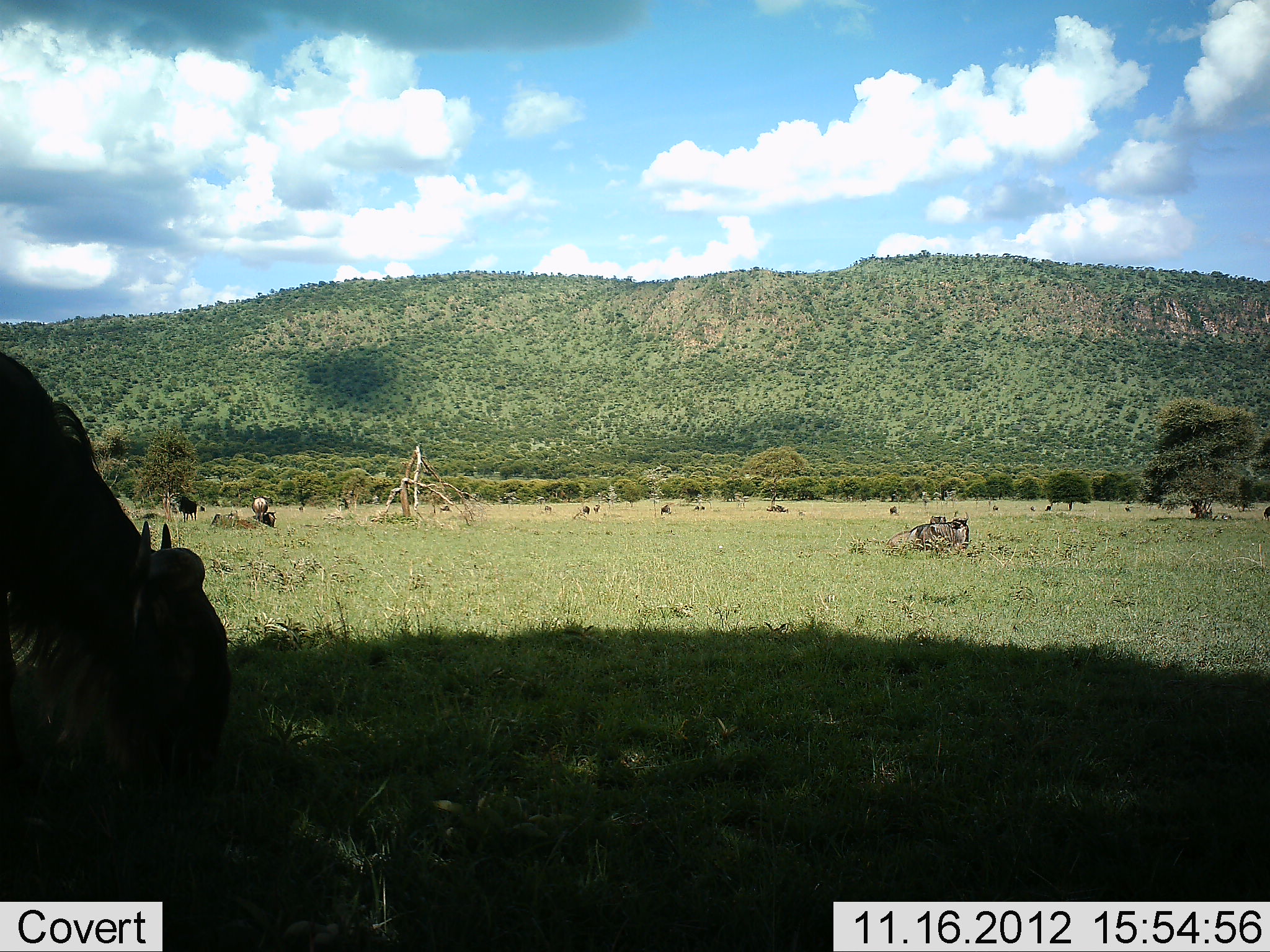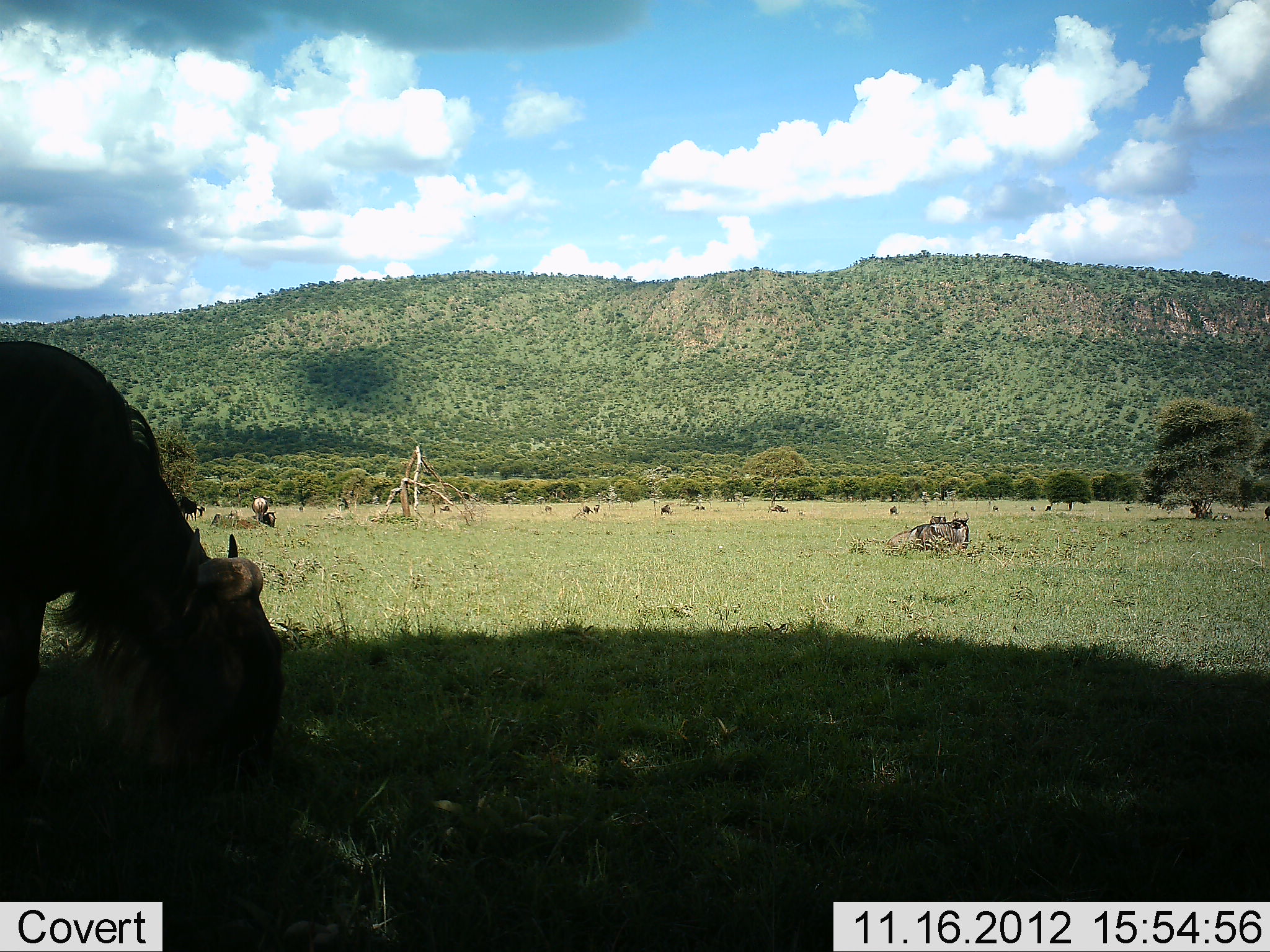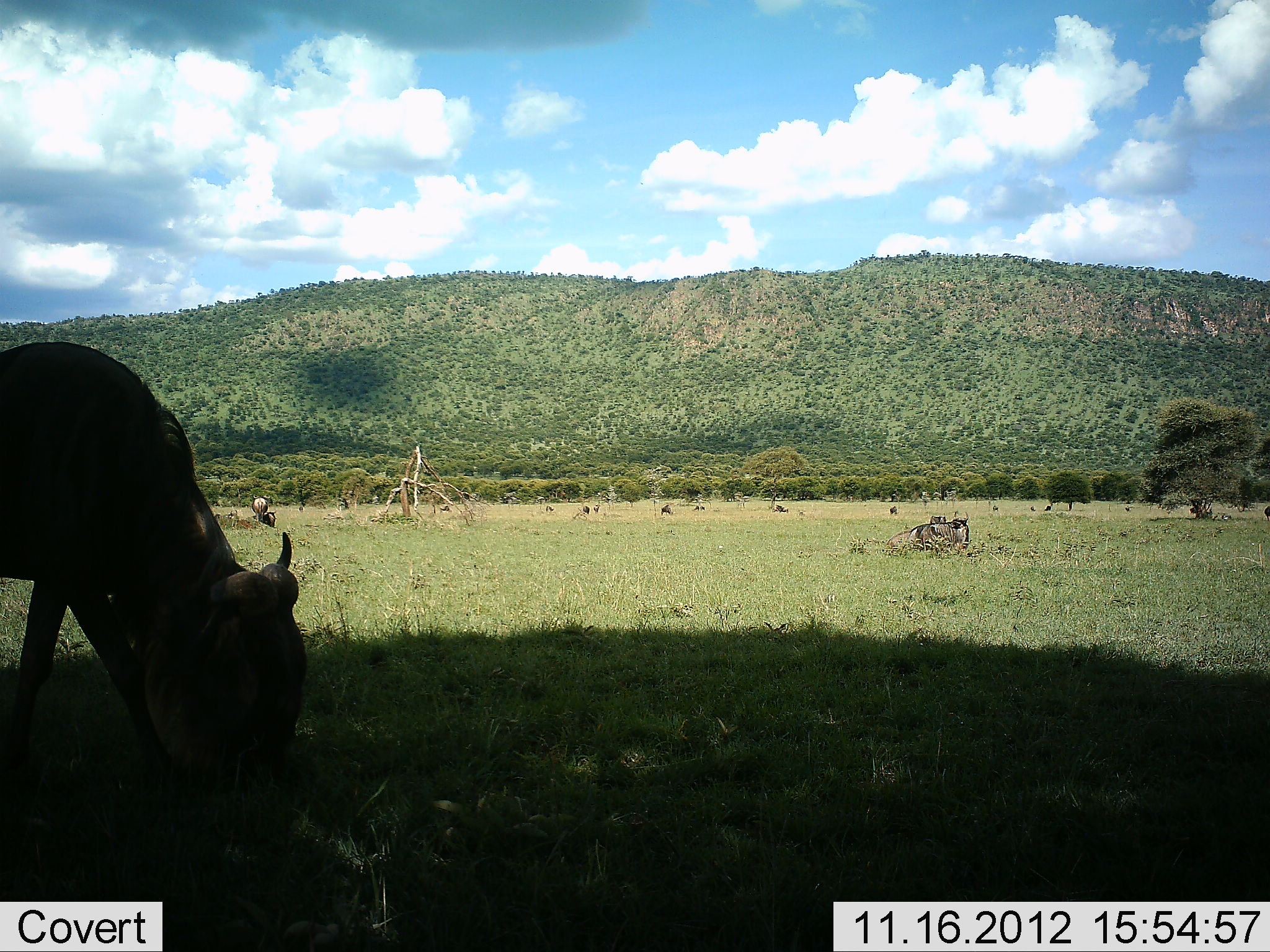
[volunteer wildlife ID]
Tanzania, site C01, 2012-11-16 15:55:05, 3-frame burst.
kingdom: Animalia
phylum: Chordata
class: Mammalia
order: Artiodactyla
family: Bovidae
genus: Connochaetes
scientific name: Connochaetes taurinus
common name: blue wildebeest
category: wildebeest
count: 10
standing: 70%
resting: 80%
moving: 20%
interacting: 0%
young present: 0%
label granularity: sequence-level